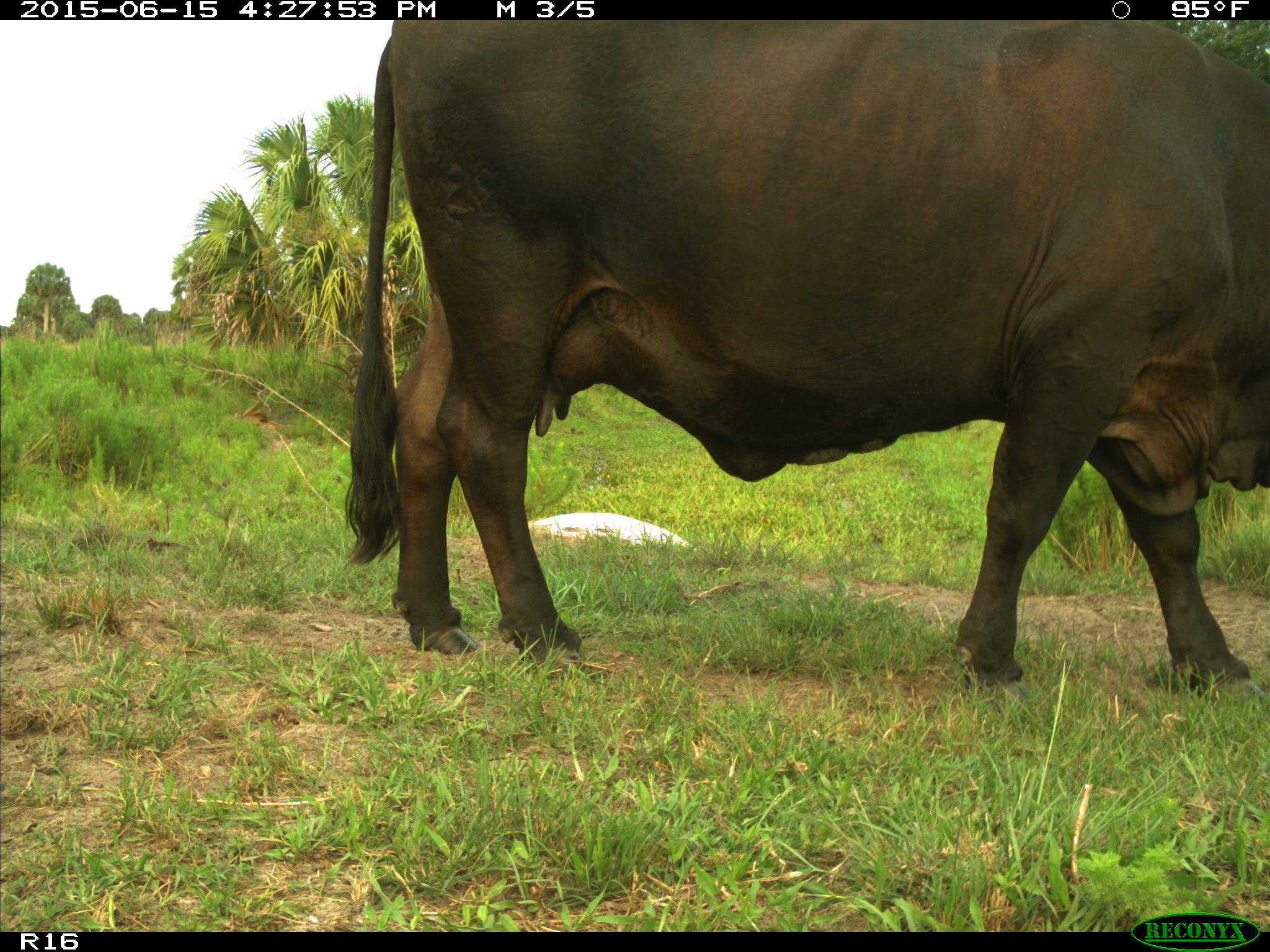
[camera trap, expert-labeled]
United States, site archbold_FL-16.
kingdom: Animalia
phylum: Chordata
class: Mammalia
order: Artiodactyla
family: Bovidae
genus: Bos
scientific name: Bos taurus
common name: domestic cow